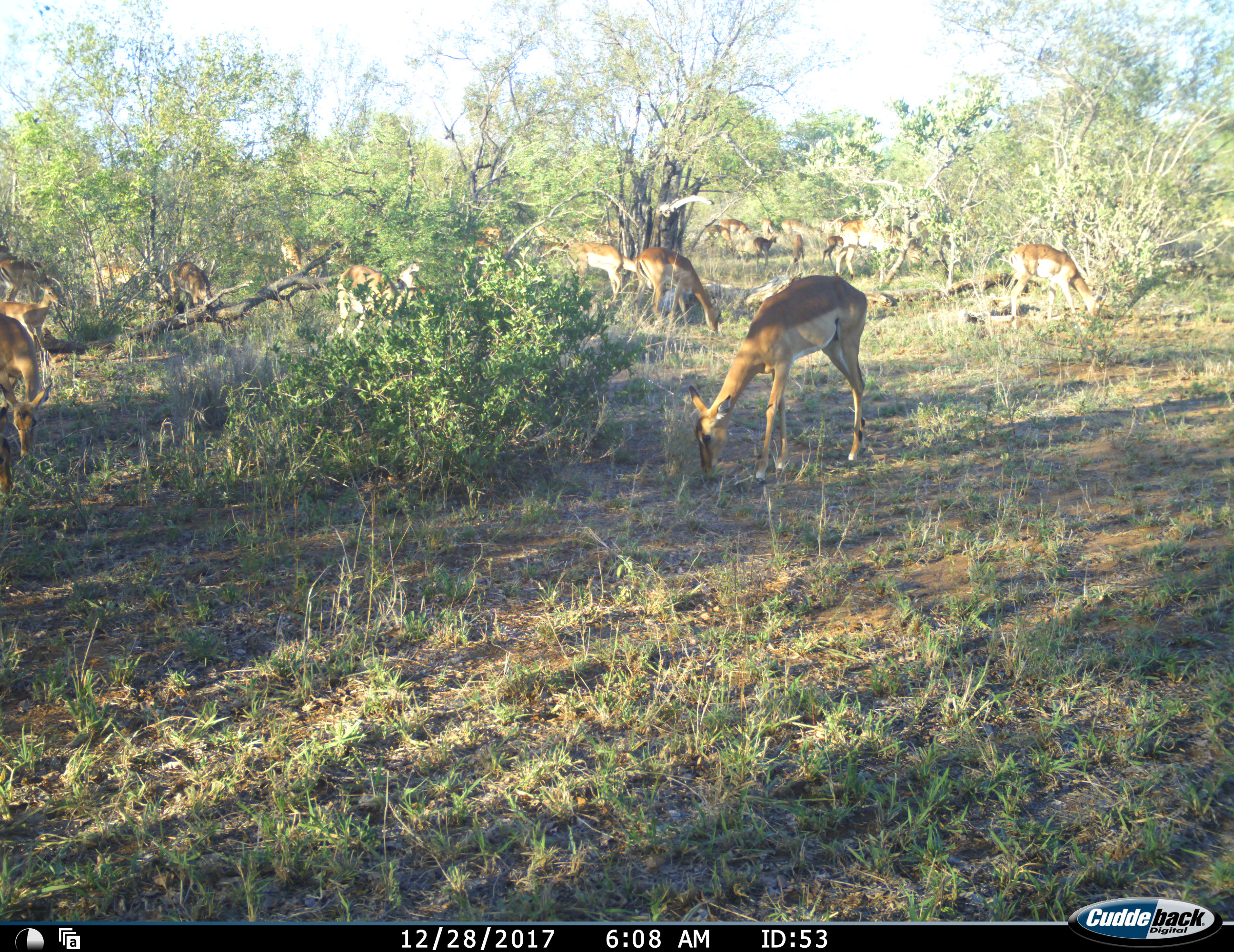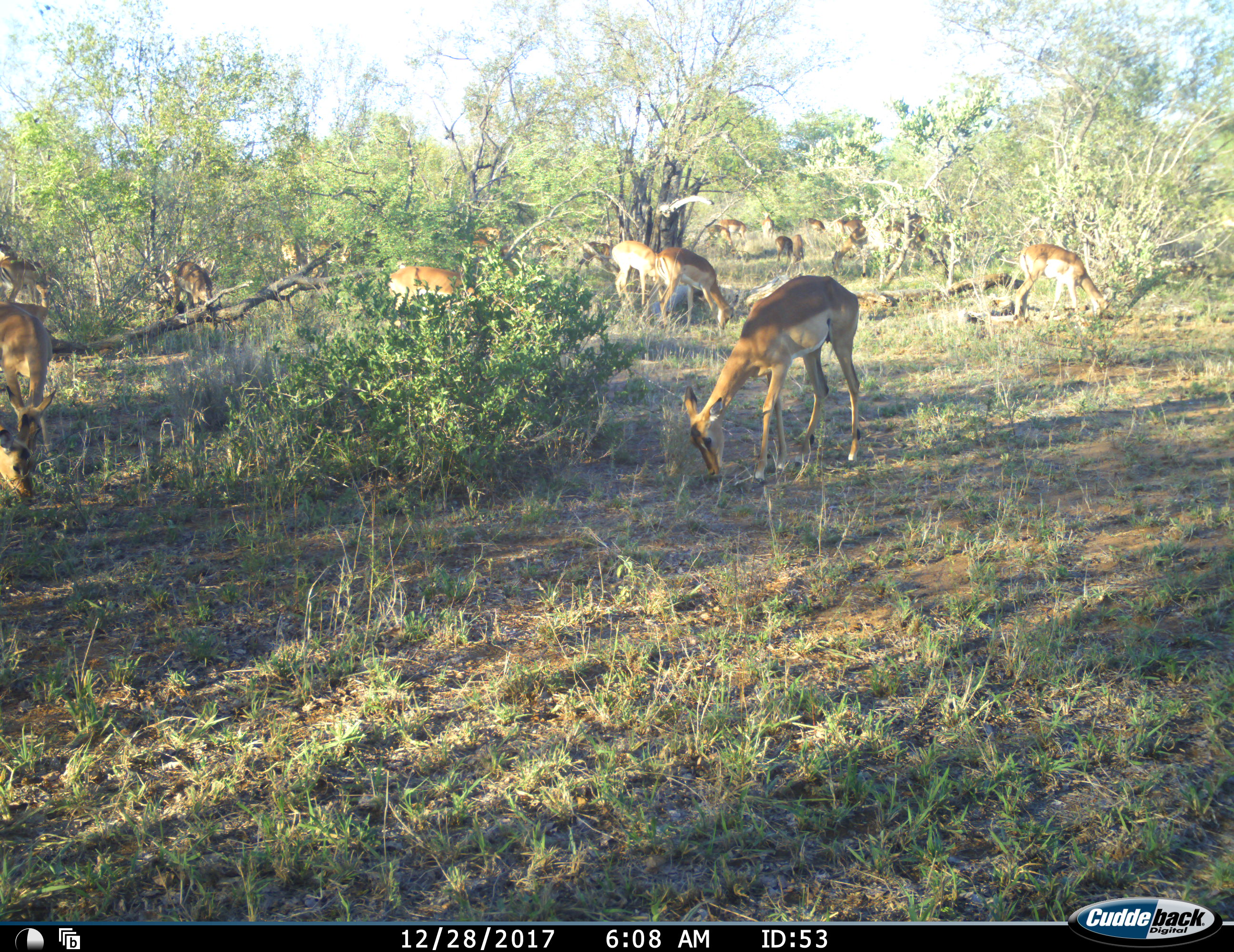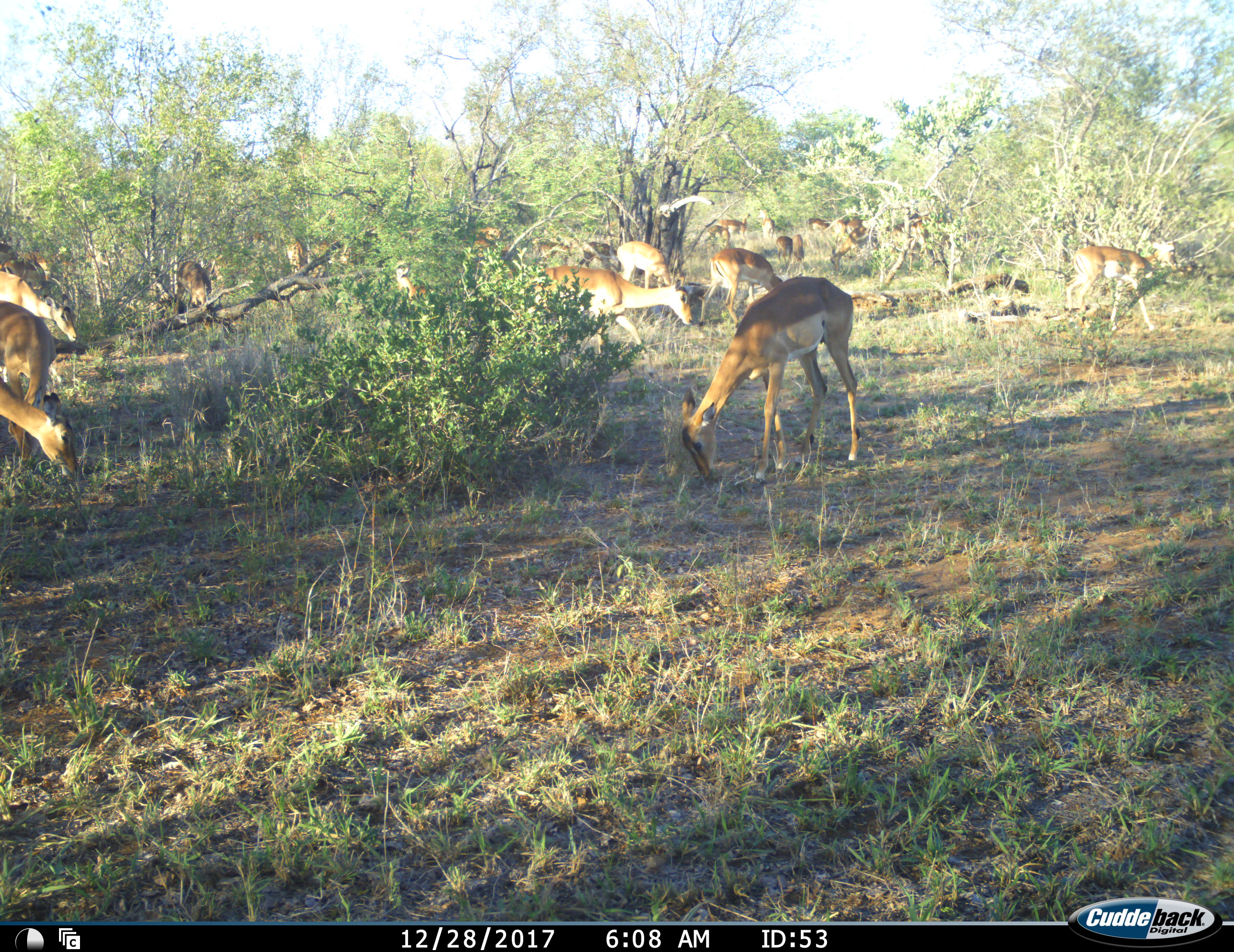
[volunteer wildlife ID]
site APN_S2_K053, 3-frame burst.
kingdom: Animalia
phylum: Chordata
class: Mammalia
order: Artiodactyla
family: Bovidae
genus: Aepyceros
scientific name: Aepyceros melampus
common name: impala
Impala (Aepyceros melampus), count 11-50. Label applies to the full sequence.